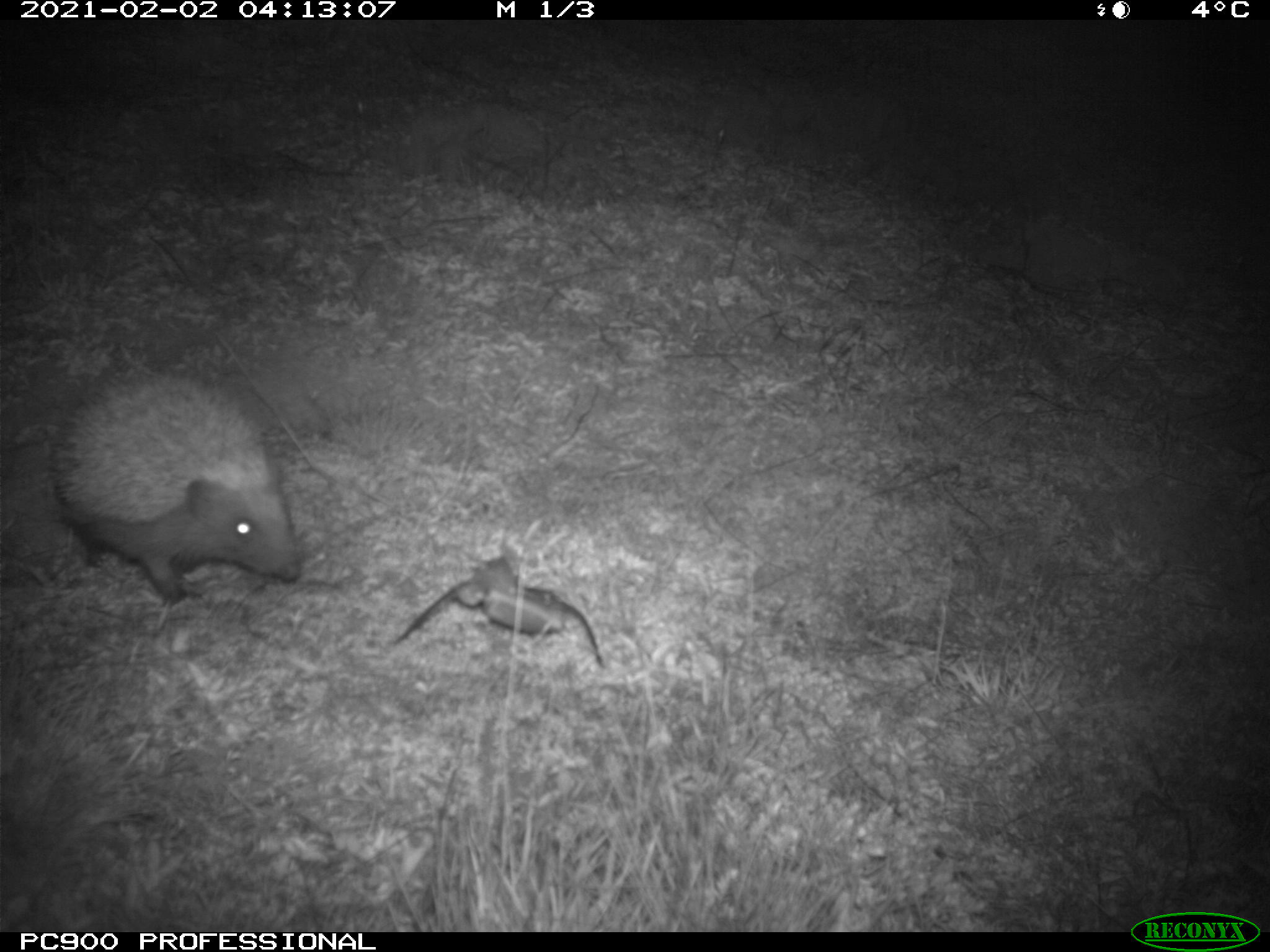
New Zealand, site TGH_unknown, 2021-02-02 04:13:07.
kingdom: Animalia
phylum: Chordata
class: Mammalia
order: Eulipotyphla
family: Erinaceidae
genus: Erinaceus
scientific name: Erinaceus europaeus europaeus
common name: european hedgehog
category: hedgehog